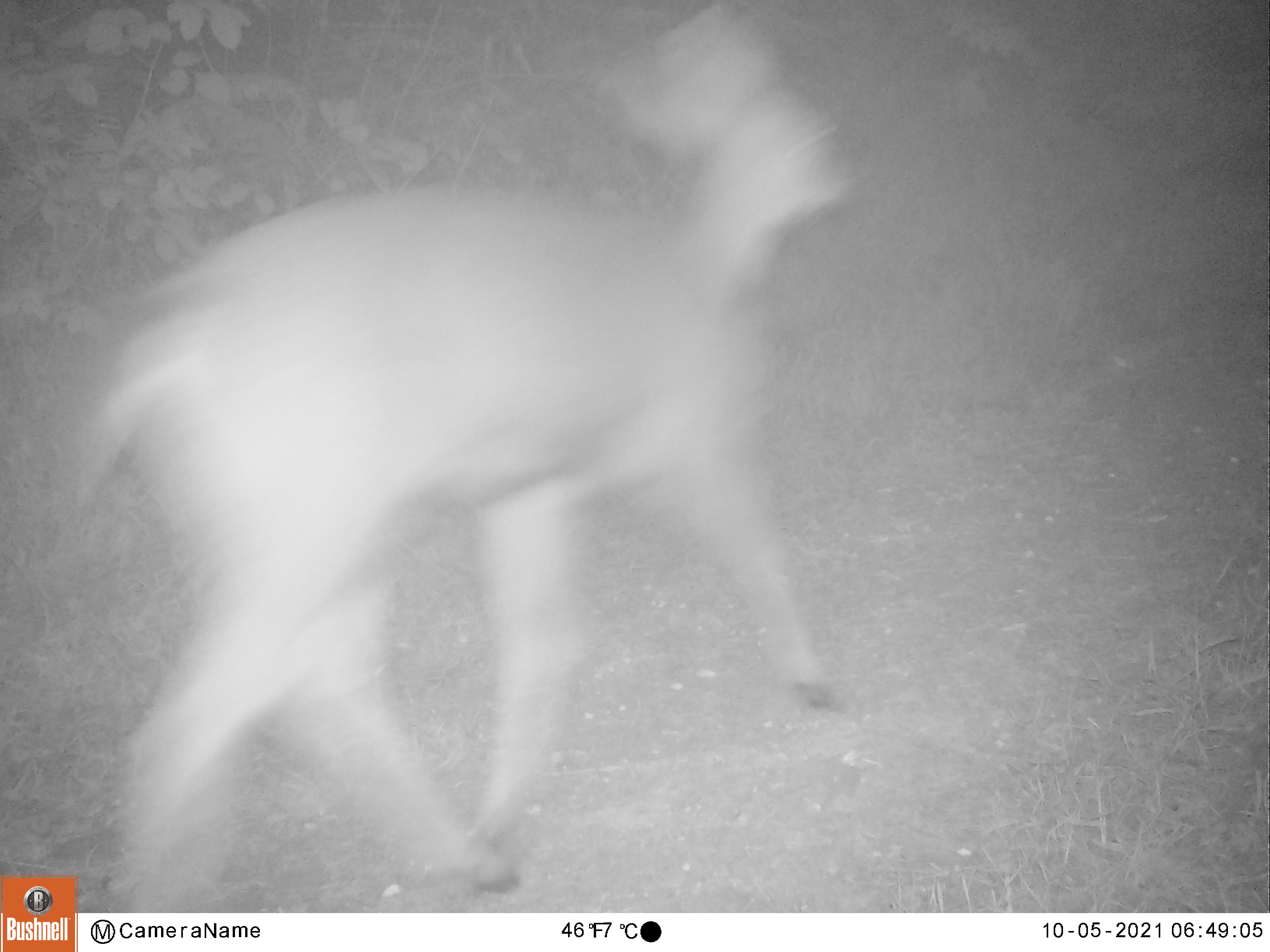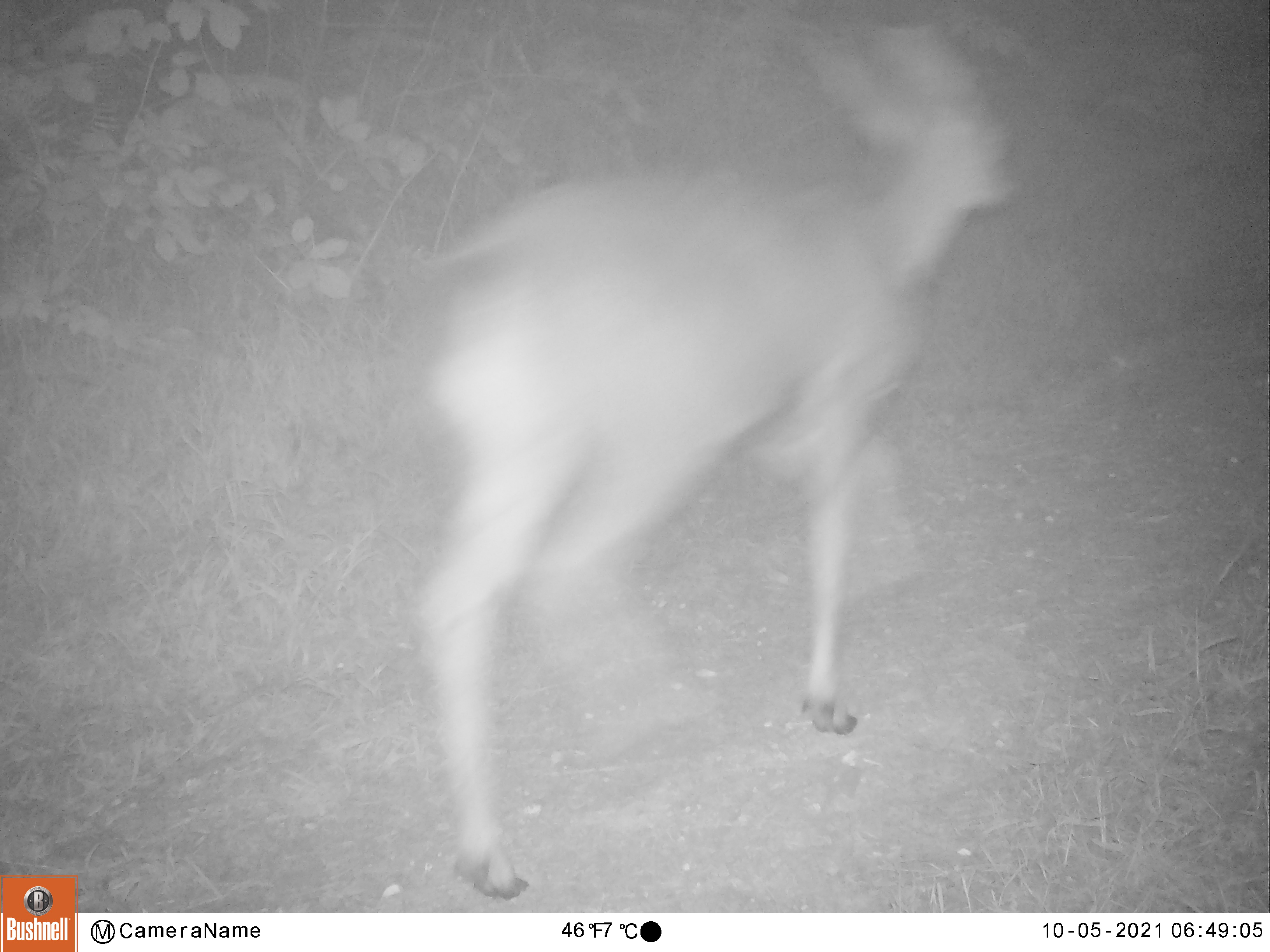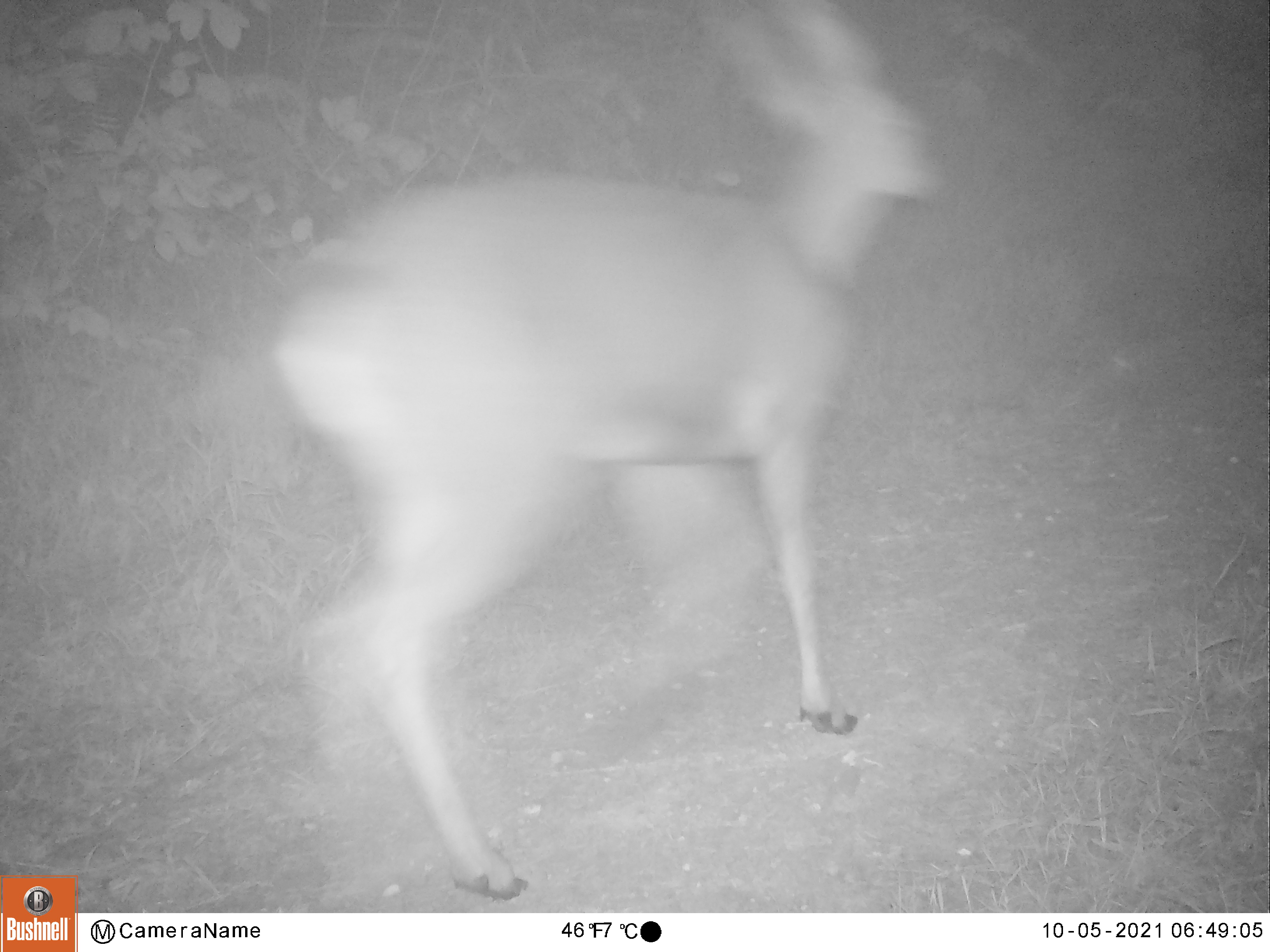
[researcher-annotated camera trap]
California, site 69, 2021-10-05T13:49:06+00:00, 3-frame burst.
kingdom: Animalia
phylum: Chordata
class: Mammalia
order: Artiodactyla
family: Cervidae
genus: Odocoileus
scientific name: Odocoileus hemionus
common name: mule deer